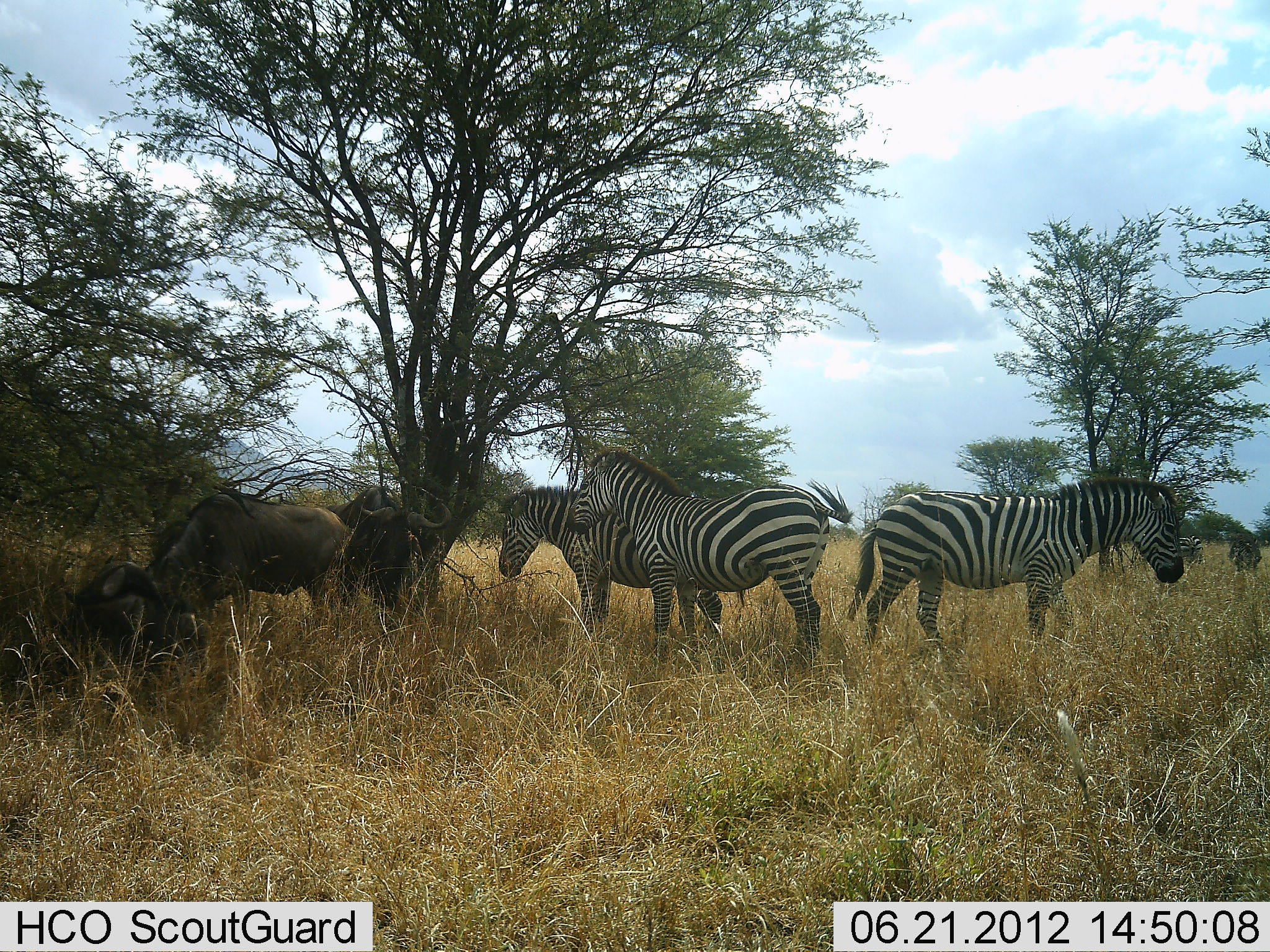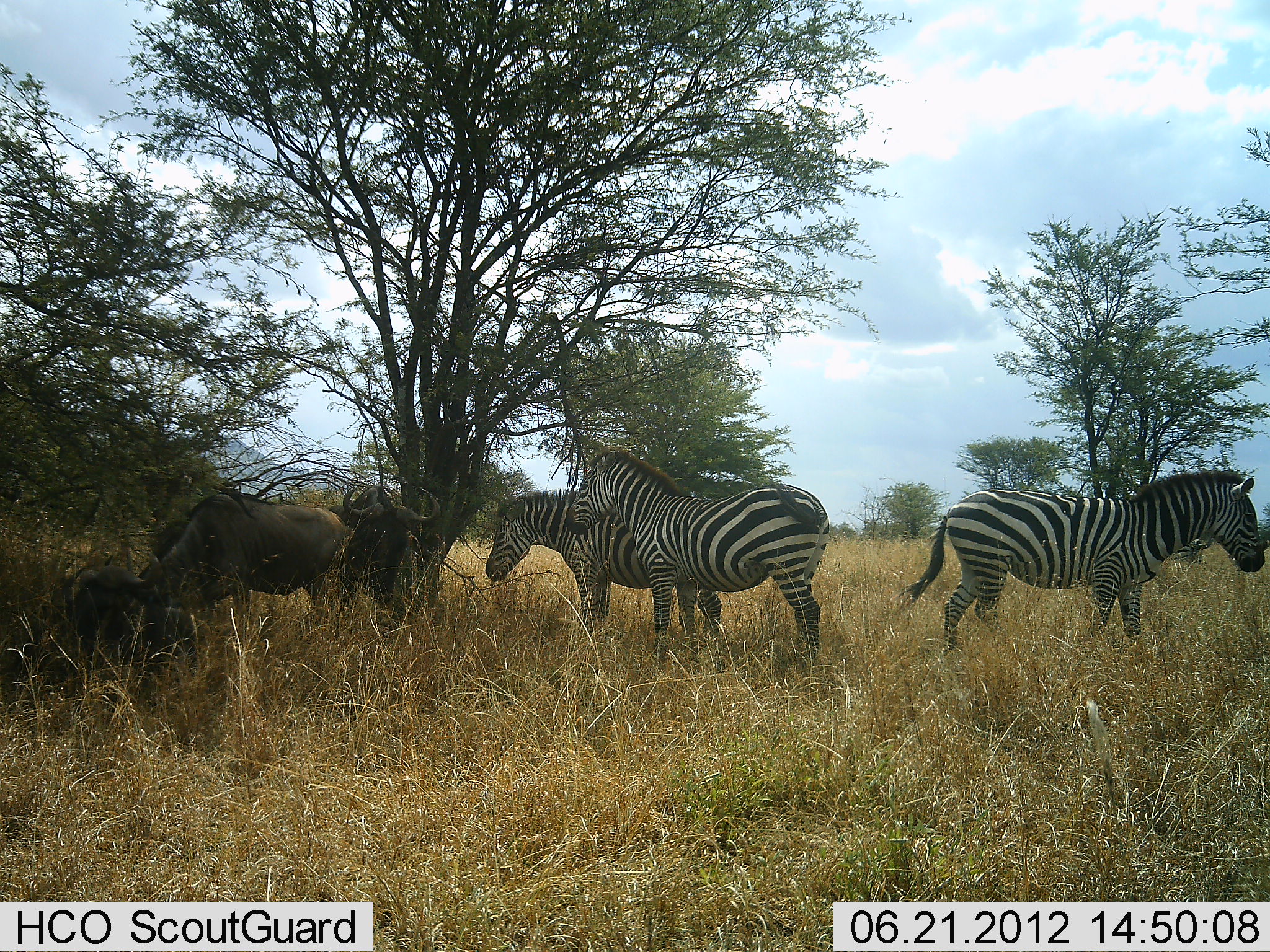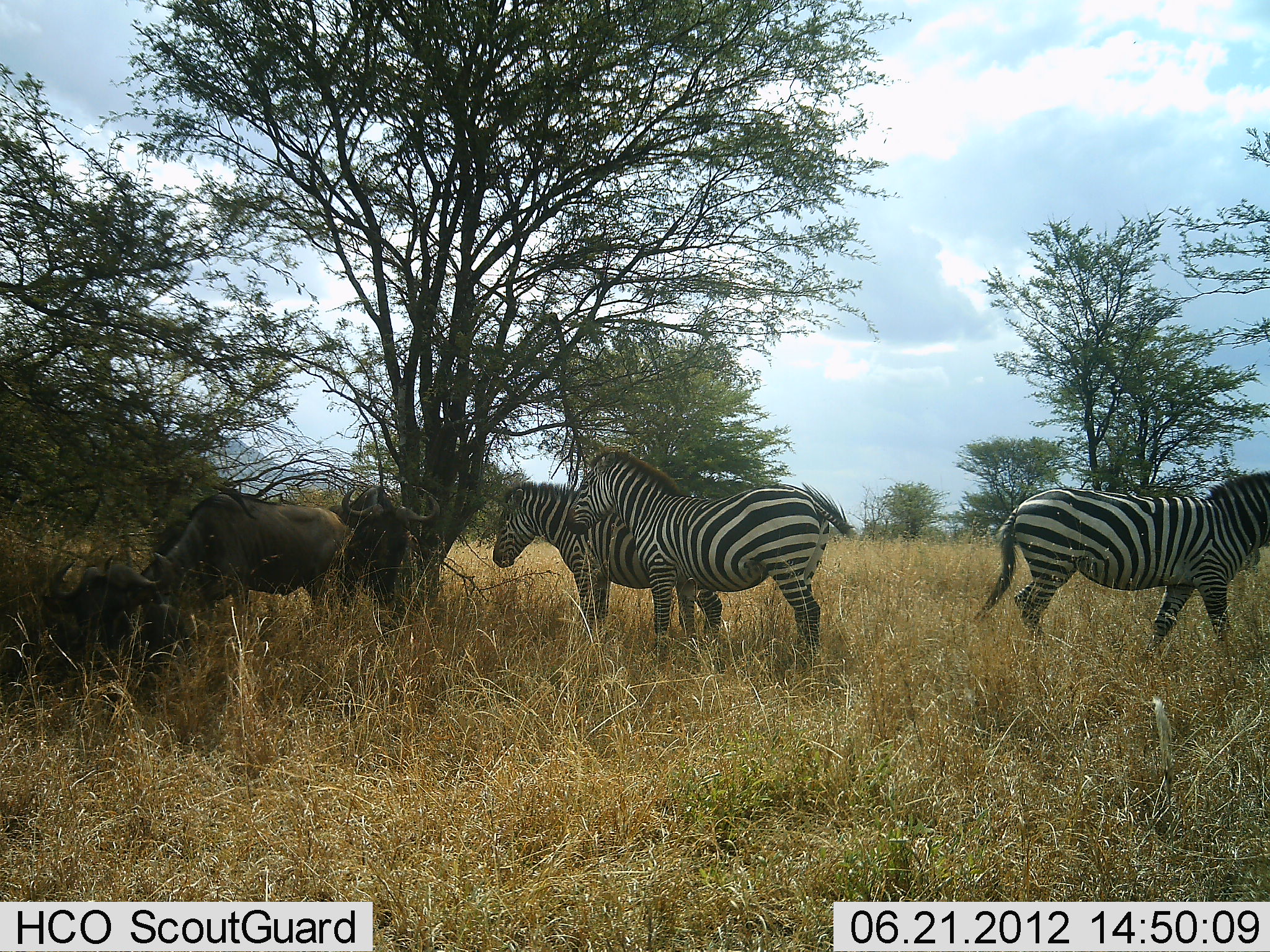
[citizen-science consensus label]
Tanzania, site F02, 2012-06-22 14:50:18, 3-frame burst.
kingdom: Animalia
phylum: Chordata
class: Mammalia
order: Artiodactyla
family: Bovidae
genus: Connochaetes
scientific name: Connochaetes taurinus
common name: blue wildebeest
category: wildebeest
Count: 3.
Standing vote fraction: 90%.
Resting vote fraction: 80%.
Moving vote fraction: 0%.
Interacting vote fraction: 0%.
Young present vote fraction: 0%.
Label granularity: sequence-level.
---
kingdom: Animalia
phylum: Chordata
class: Mammalia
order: Perissodactyla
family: Equidae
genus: Equus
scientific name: Equus quagga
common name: plains zebra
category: zebra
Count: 3.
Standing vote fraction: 90%.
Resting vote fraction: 20%.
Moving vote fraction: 70%.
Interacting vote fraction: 10%.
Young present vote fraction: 0%.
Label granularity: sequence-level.